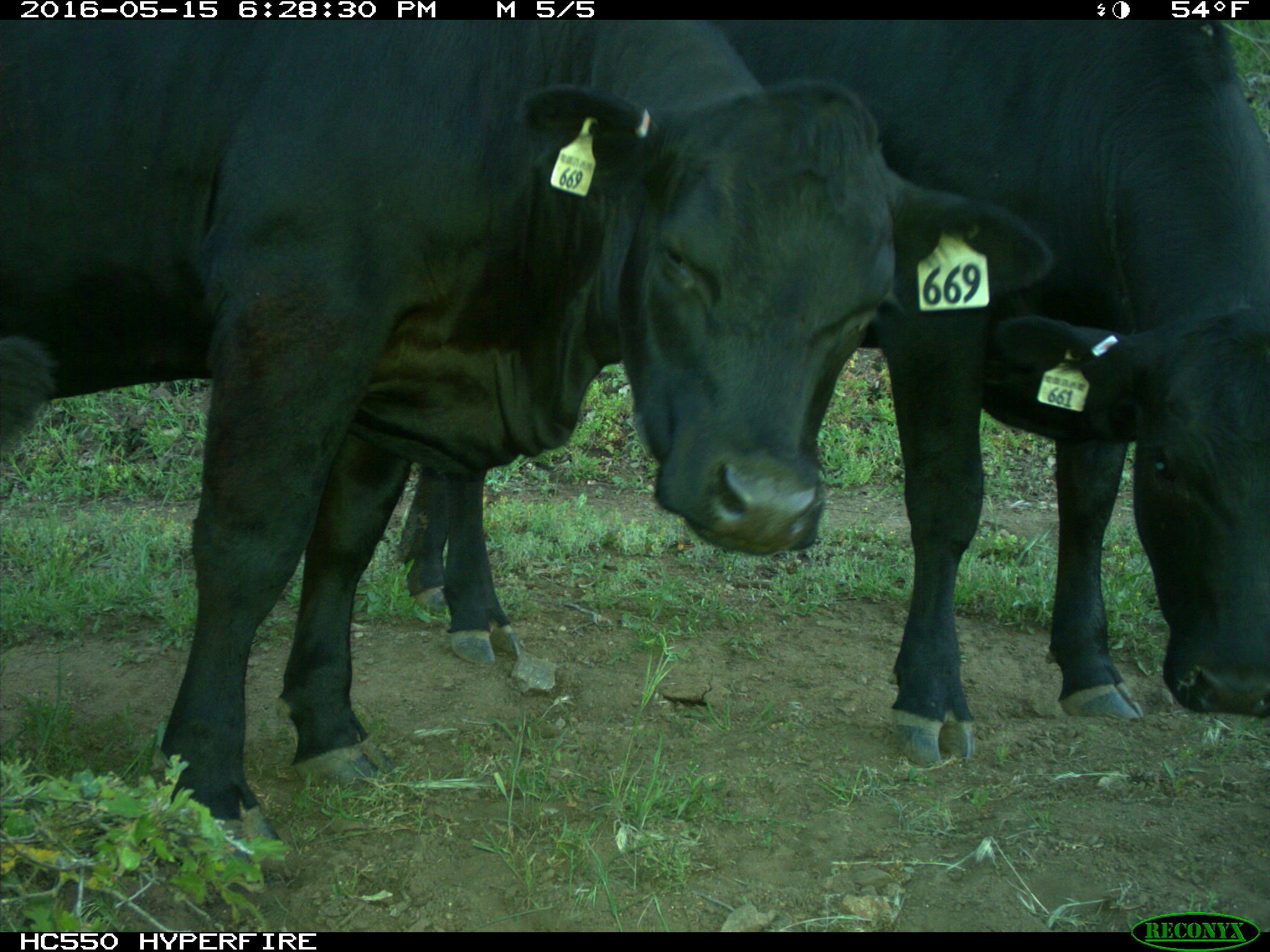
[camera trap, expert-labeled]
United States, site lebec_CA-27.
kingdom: Animalia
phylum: Chordata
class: Mammalia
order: Artiodactyla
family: Bovidae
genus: Bos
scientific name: Bos taurus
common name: domestic cow